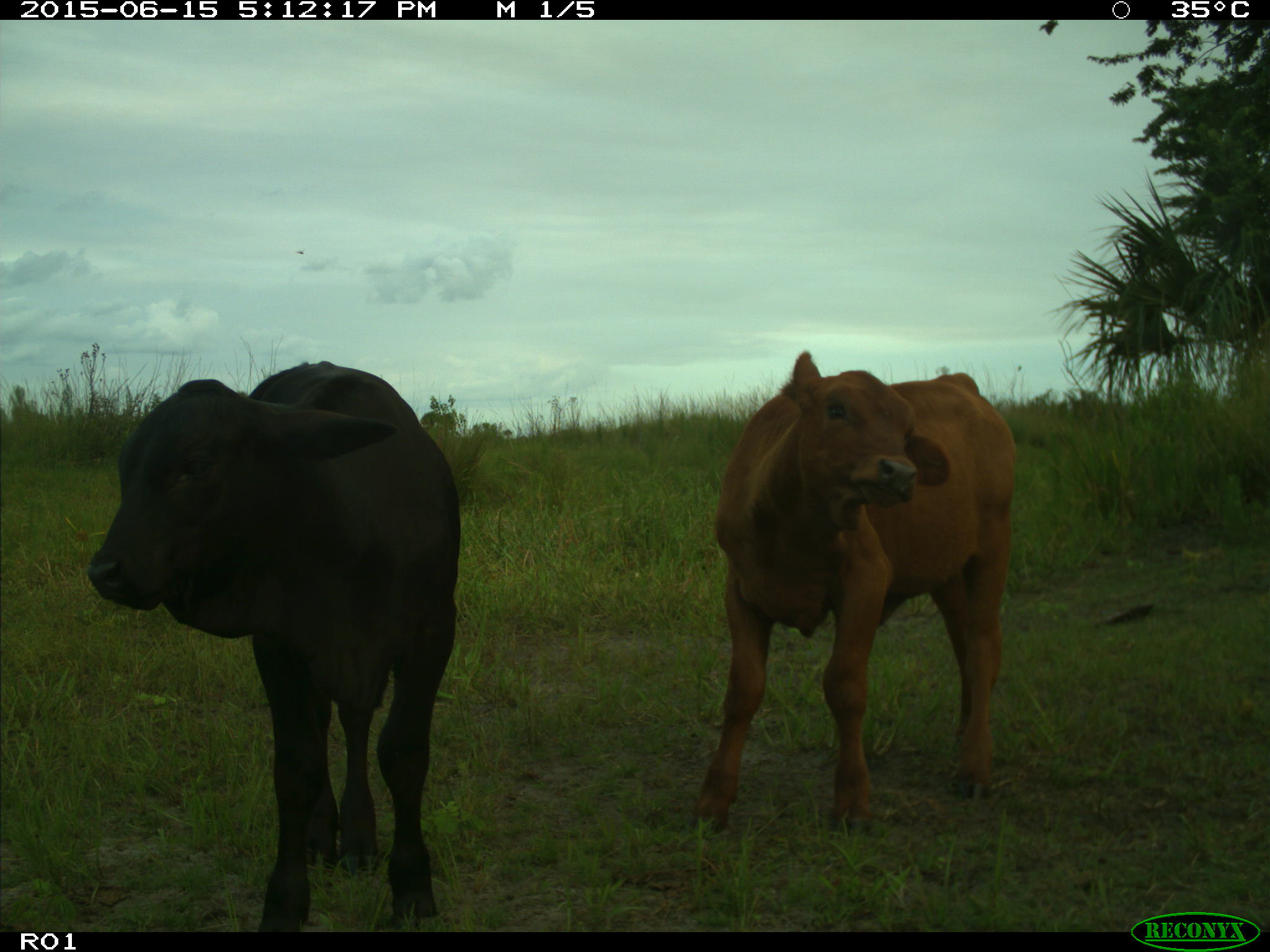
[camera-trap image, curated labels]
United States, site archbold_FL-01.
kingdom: Animalia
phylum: Chordata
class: Mammalia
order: Artiodactyla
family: Bovidae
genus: Bos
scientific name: Bos taurus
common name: domestic cow